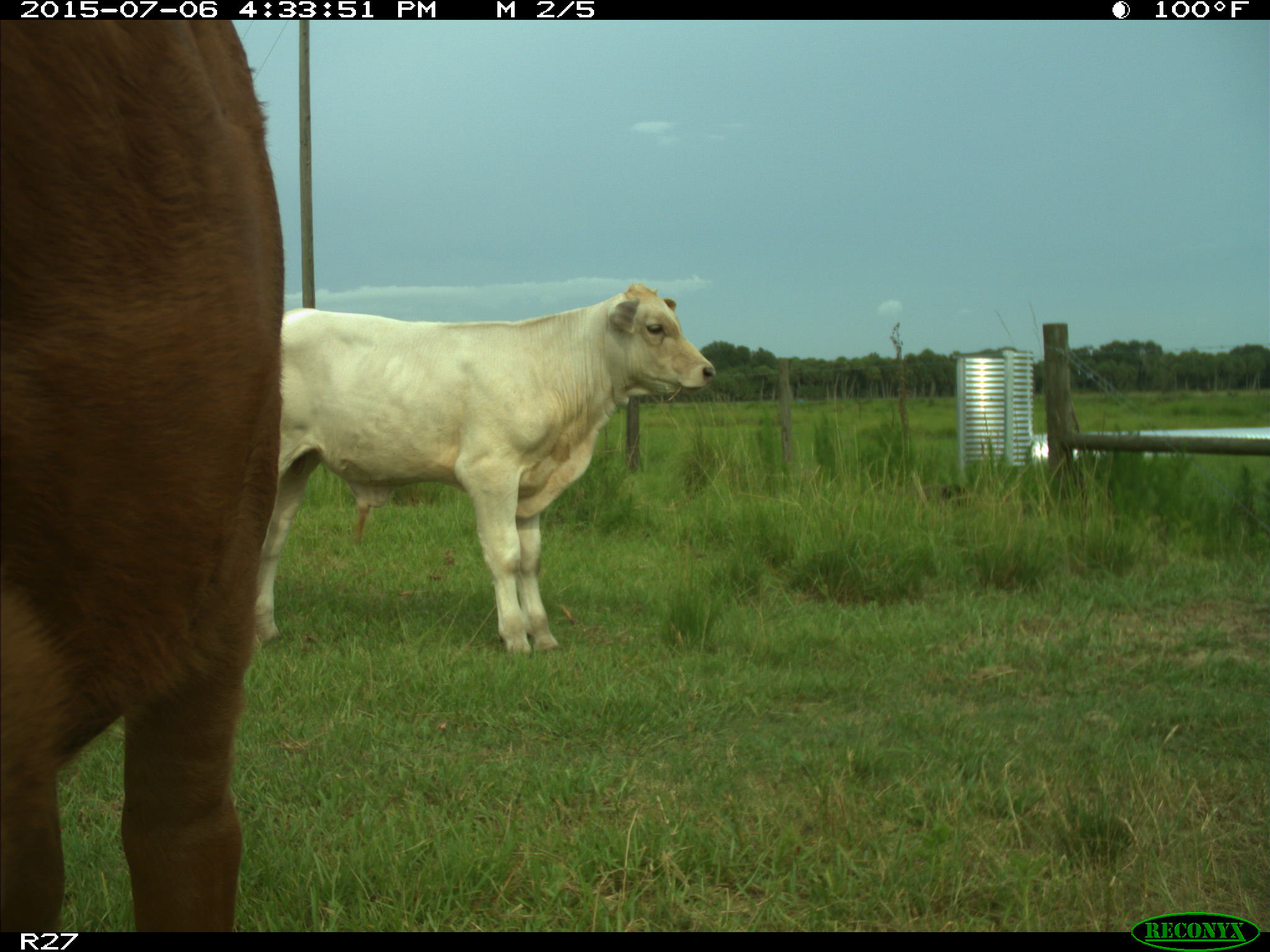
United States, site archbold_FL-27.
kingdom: Animalia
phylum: Chordata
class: Mammalia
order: Artiodactyla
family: Bovidae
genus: Bos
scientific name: Bos taurus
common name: domestic cow